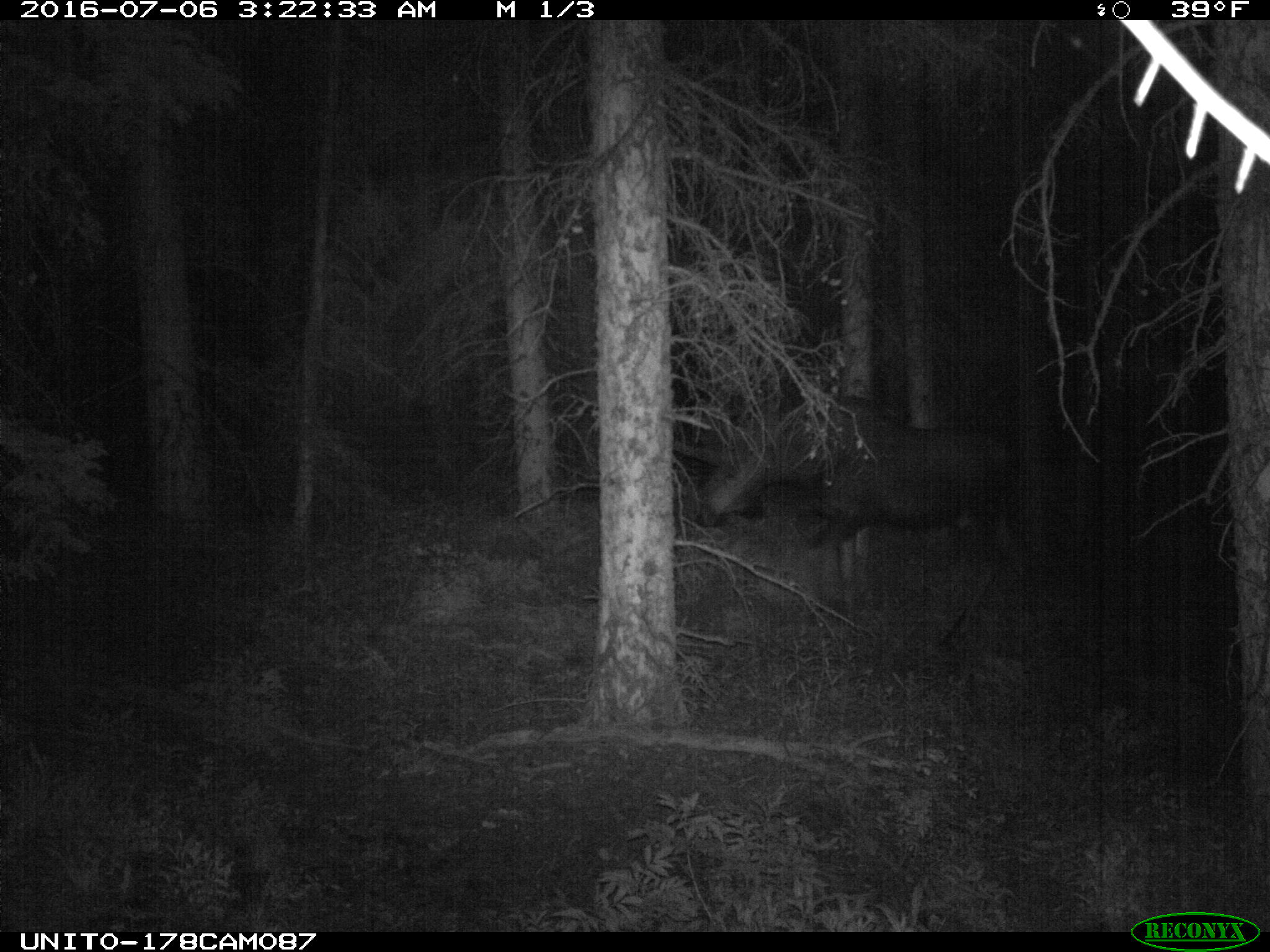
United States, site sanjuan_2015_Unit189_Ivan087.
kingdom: Animalia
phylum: Chordata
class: Mammalia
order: Artiodactyla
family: Cervidae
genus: Alces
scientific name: Alces alces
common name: moose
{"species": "Alces alces (moose)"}